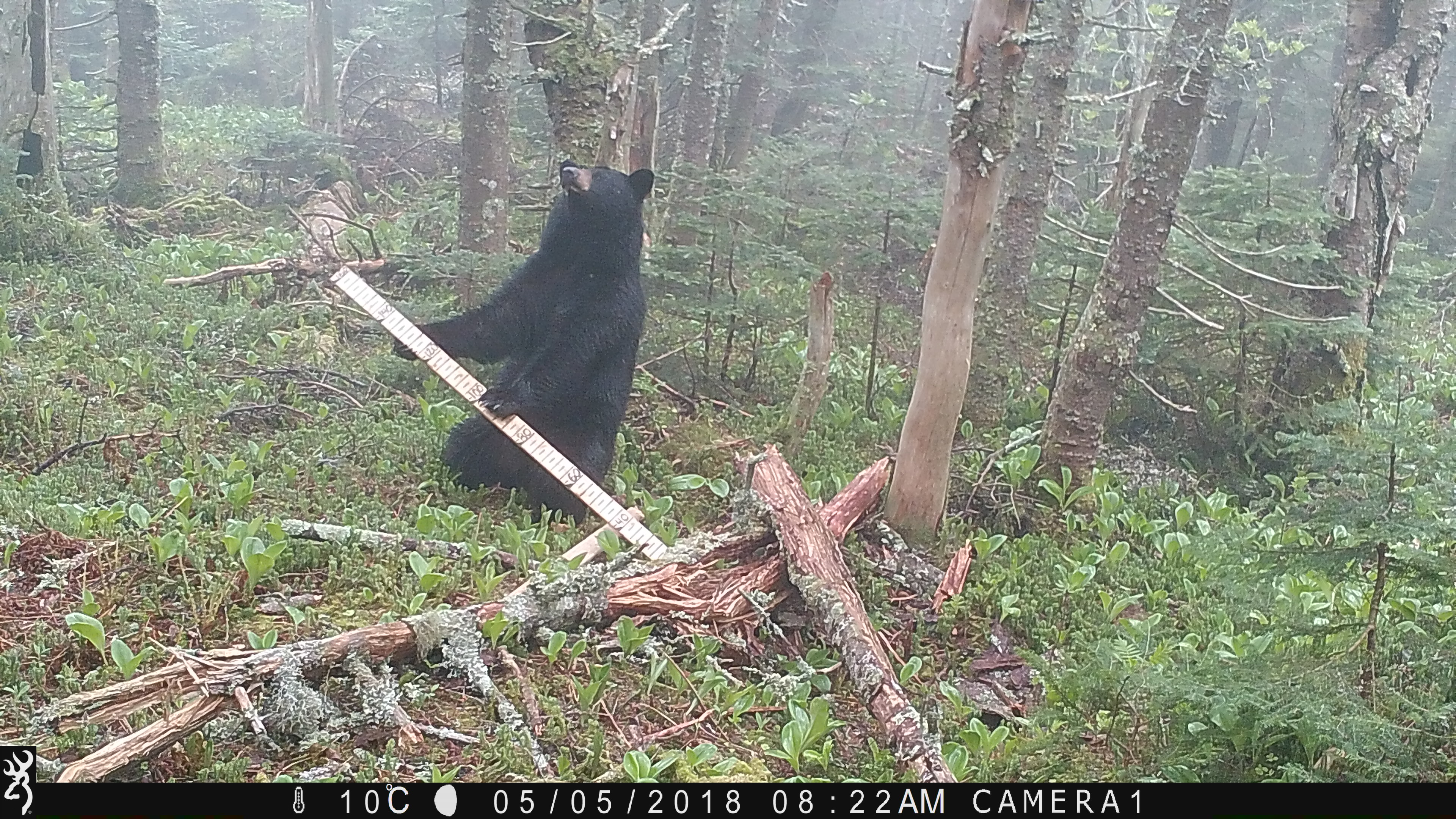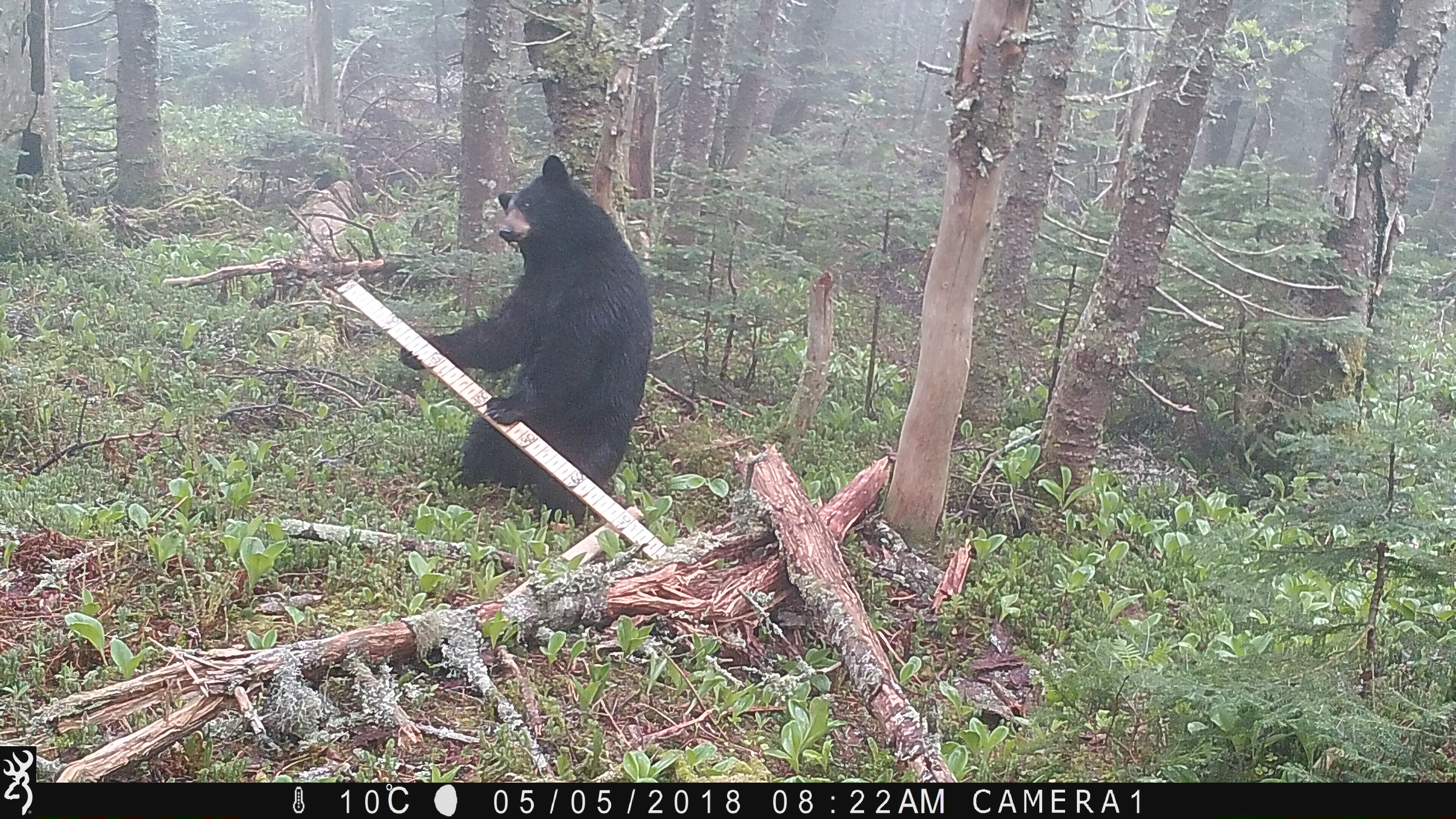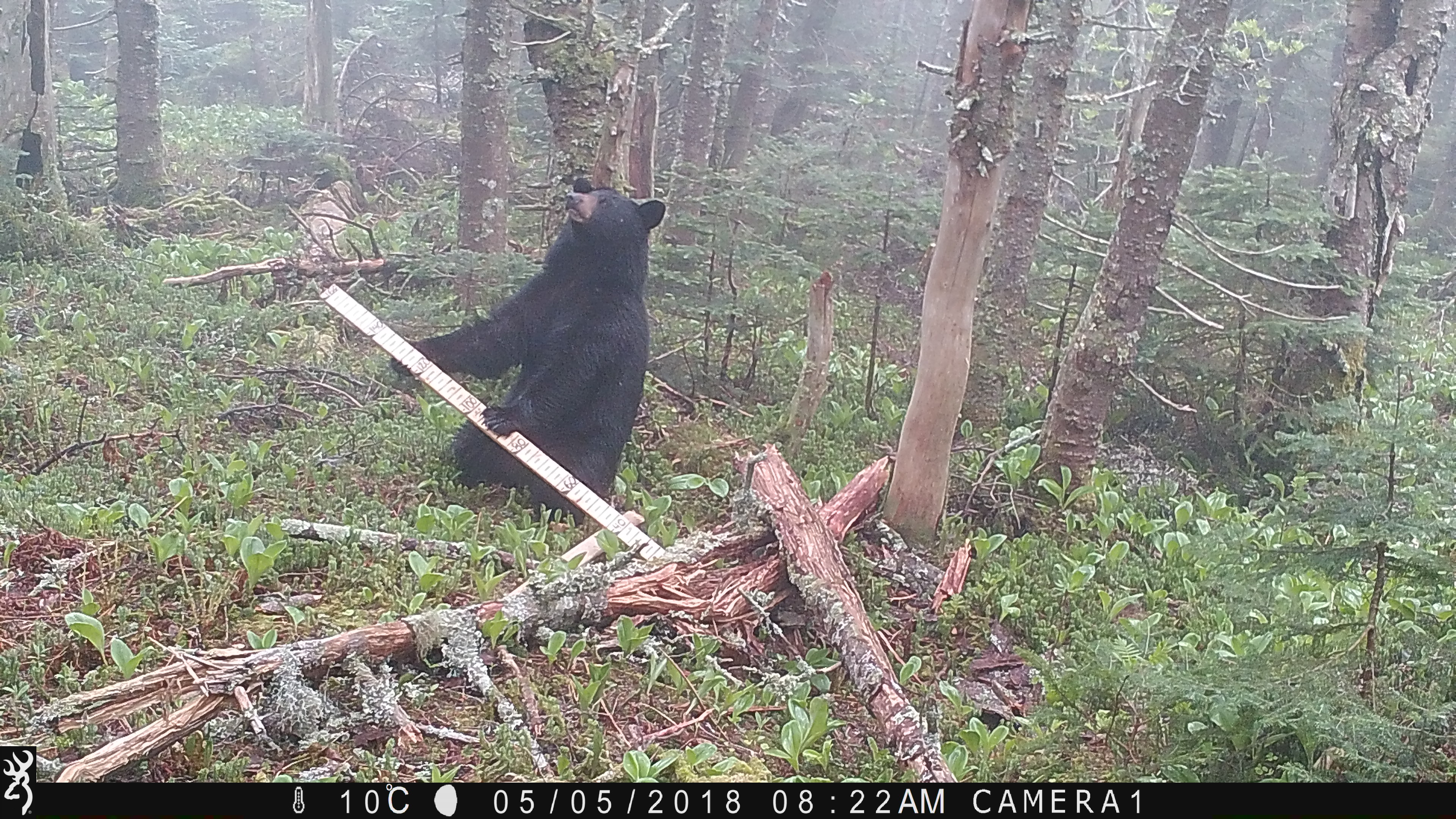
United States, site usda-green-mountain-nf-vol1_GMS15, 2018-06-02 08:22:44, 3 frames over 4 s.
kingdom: Animalia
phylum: Chordata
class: Mammalia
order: Carnivora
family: Ursidae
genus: Ursus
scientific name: Ursus americanus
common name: black bear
Black bear (Ursus americanus).